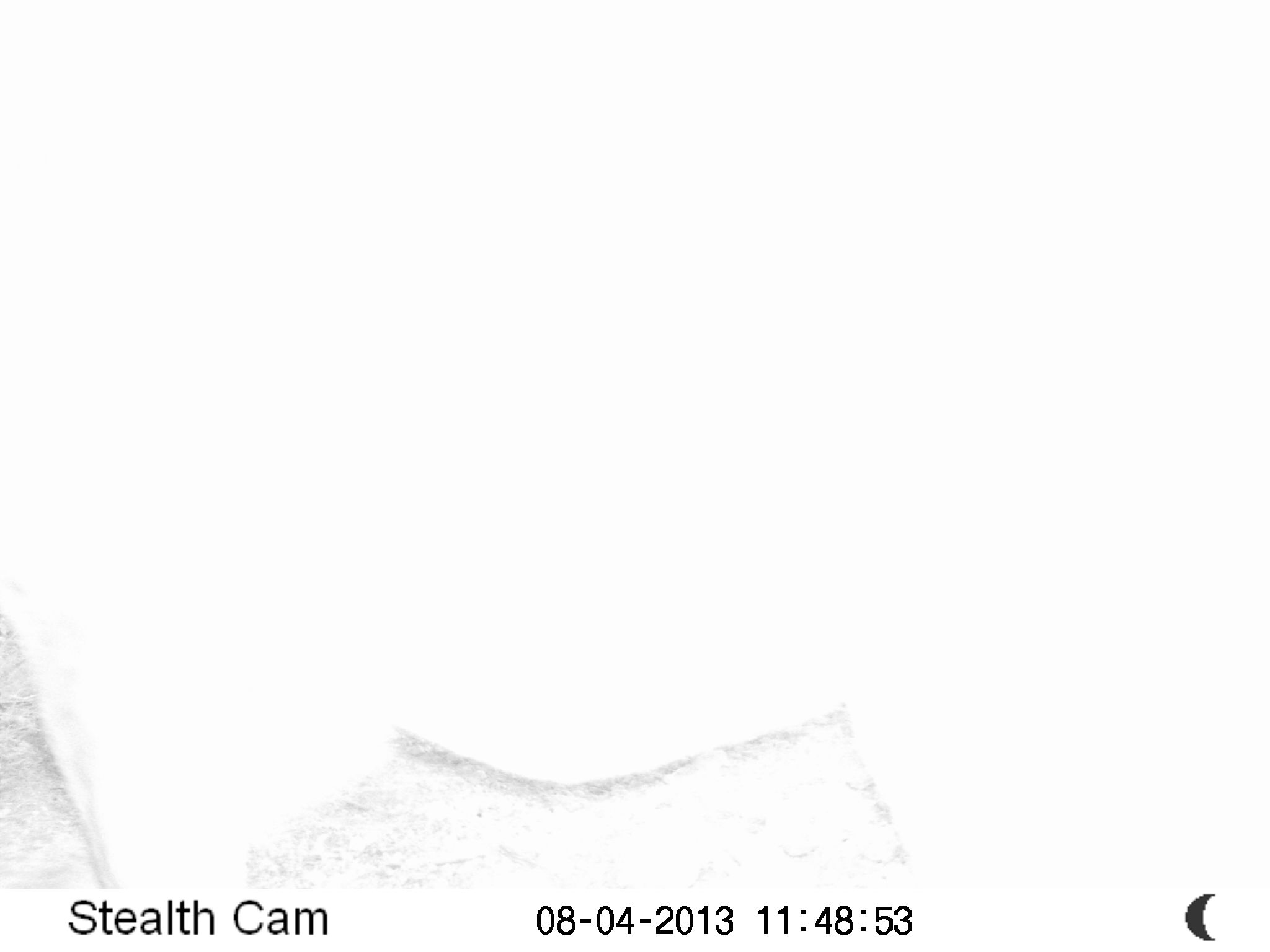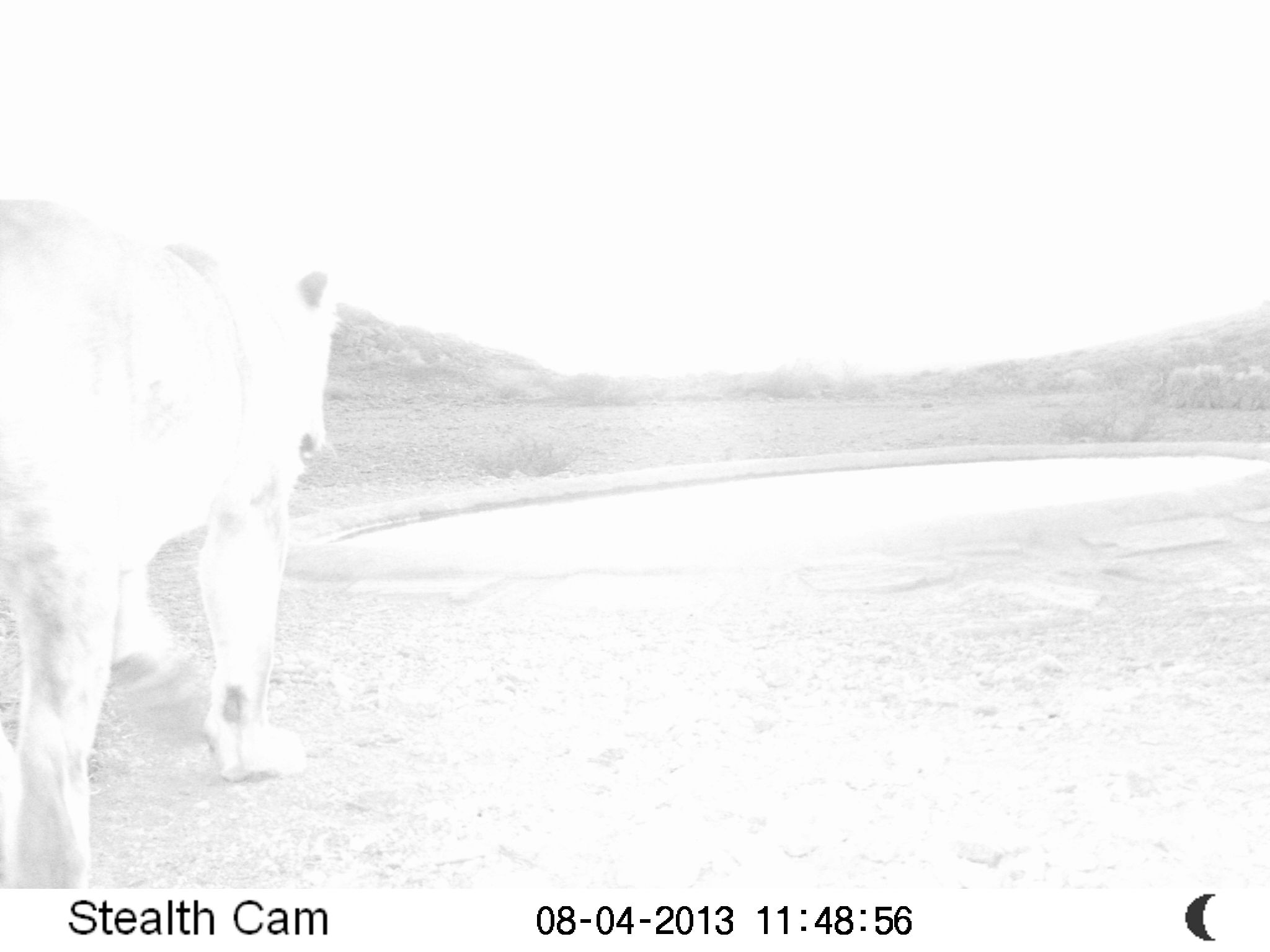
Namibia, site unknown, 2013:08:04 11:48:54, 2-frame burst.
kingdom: Animalia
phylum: Chordata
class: Mammalia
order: Carnivora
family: Felidae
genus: Panthera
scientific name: Panthera leo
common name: lion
Panthera leo (lion).